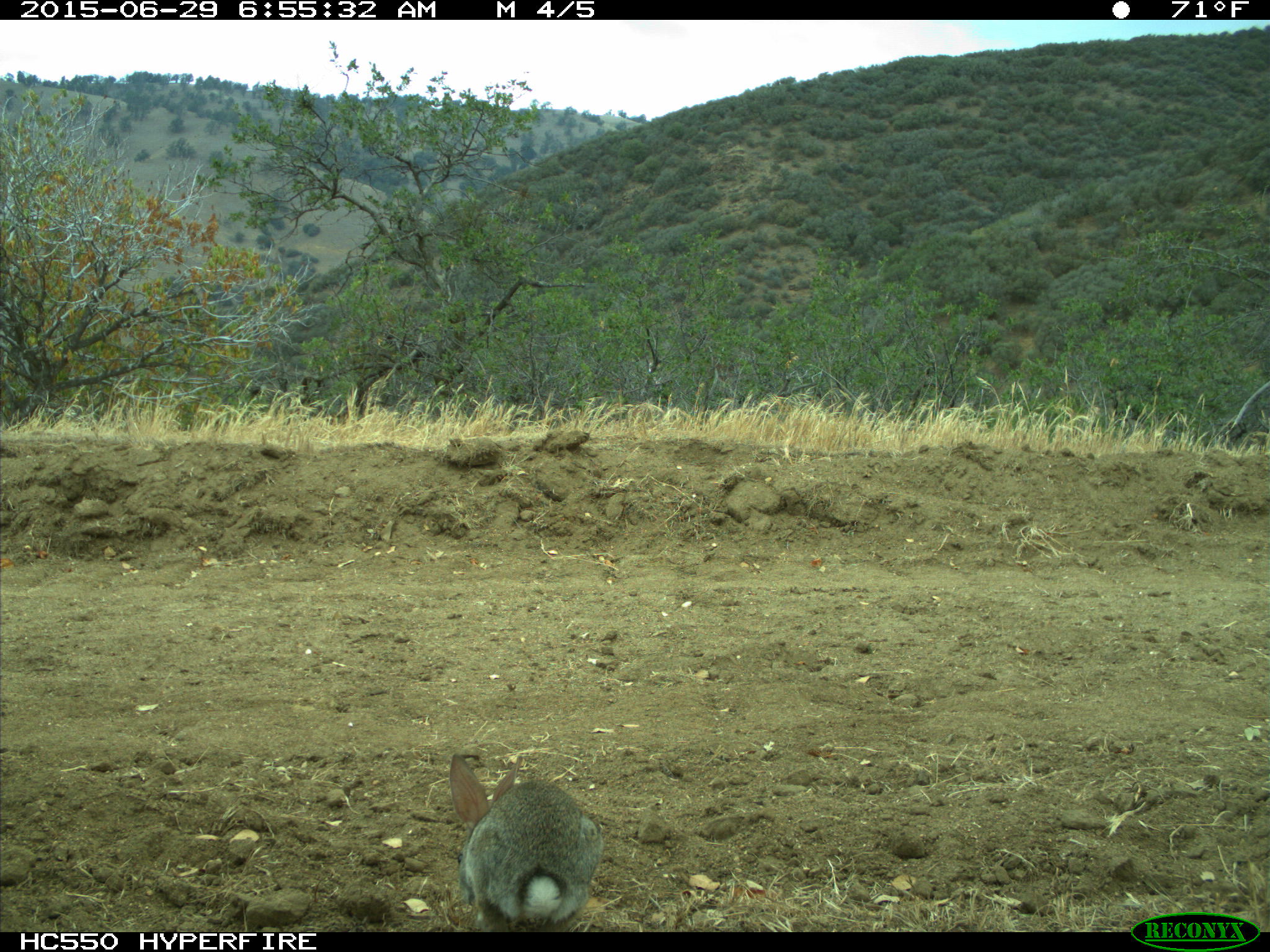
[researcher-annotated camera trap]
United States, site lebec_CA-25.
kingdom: Animalia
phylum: Chordata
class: Mammalia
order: Lagomorpha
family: Leporidae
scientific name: Leporidae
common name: rabbits and hares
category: unidentified rabbit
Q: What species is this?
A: Unidentified rabbit (rabbits and hares) (Leporidae).